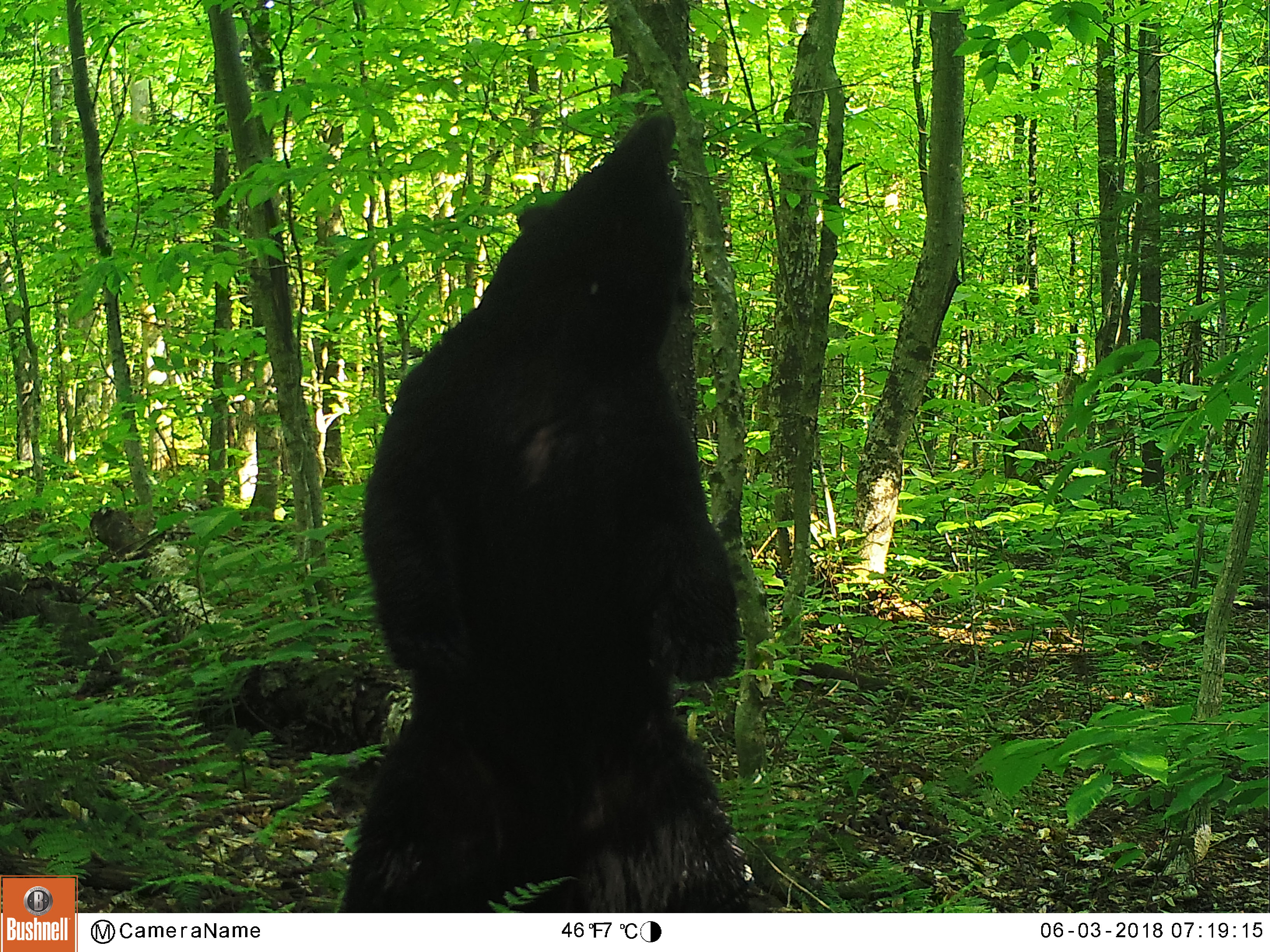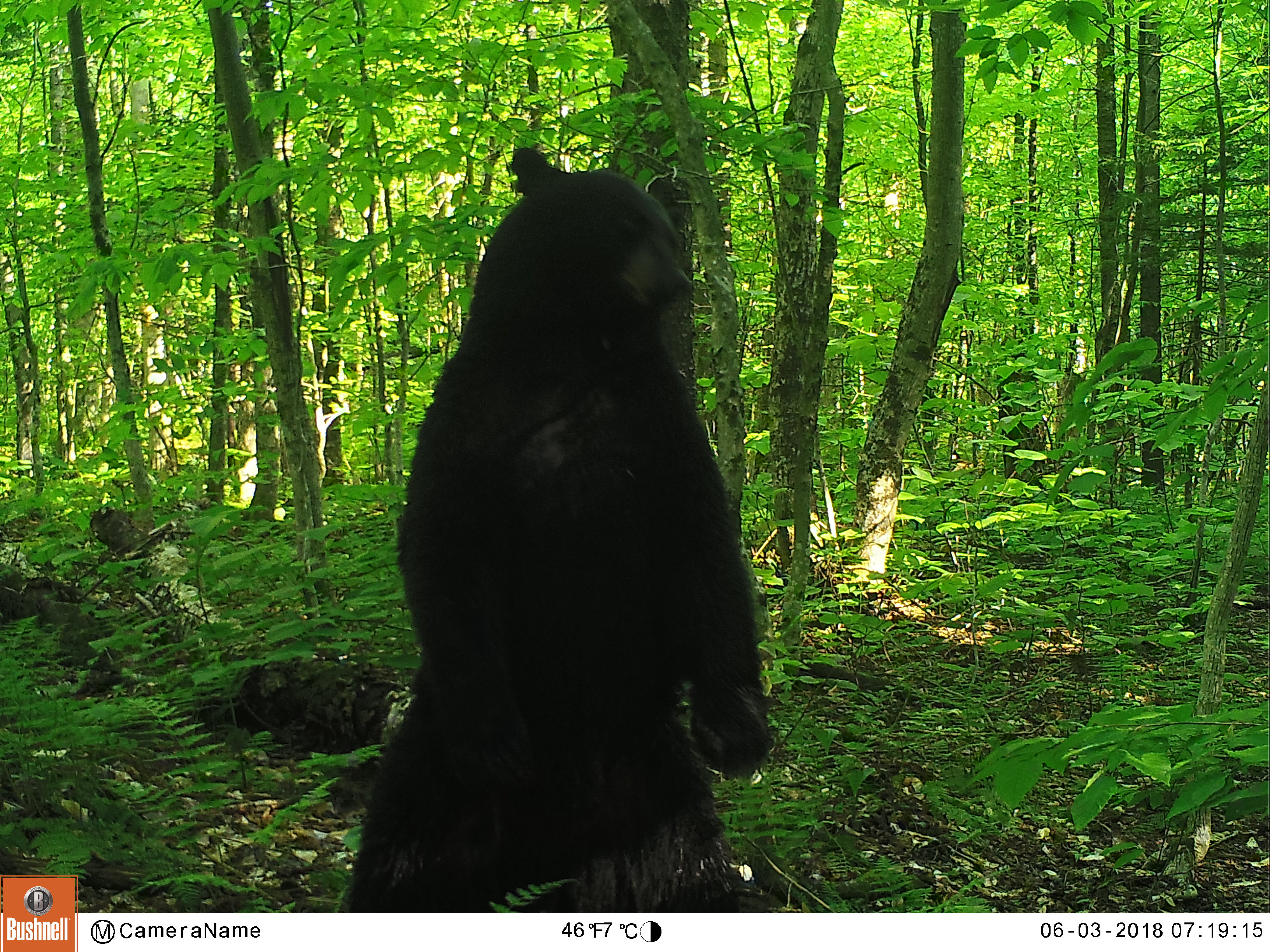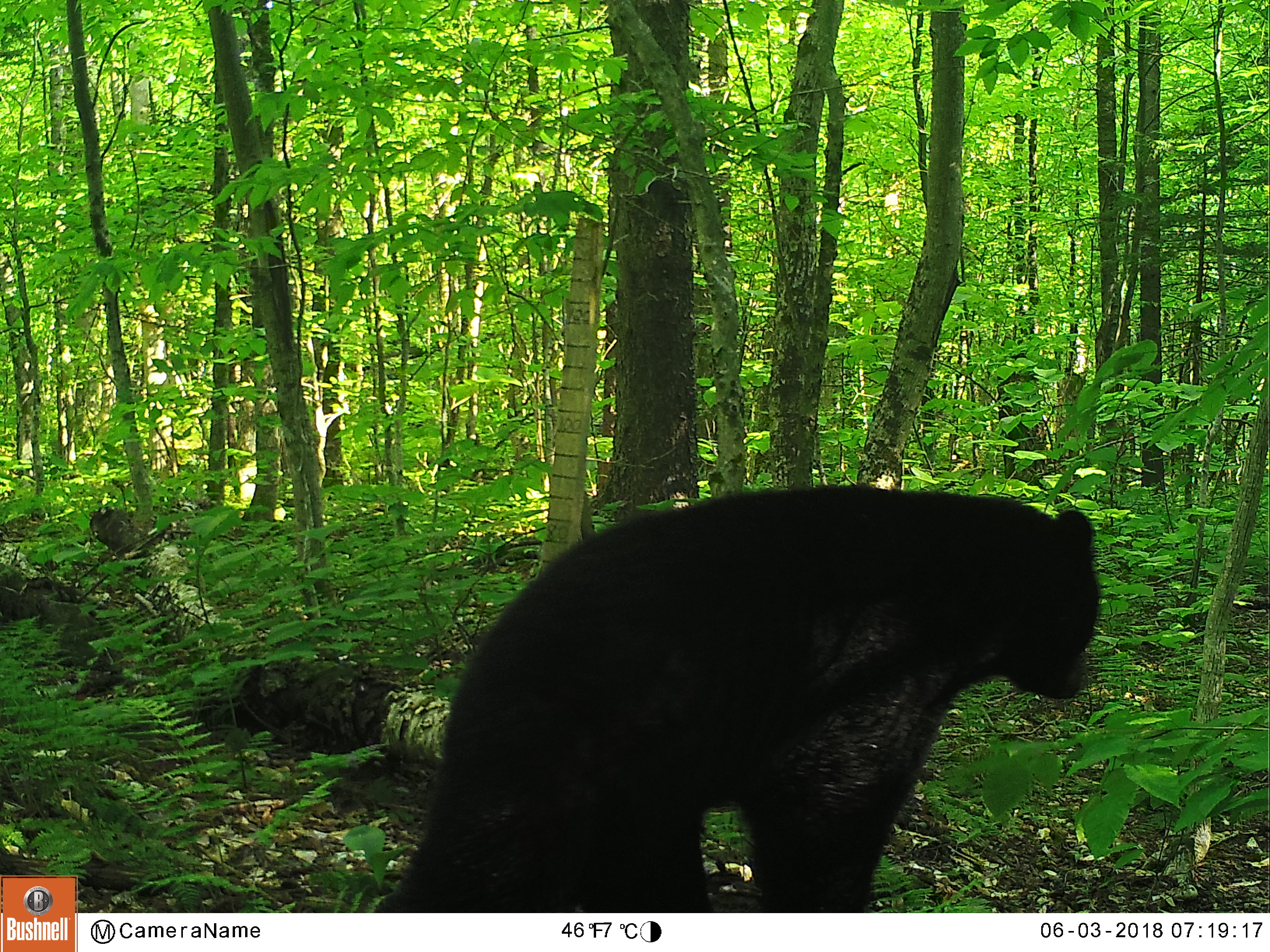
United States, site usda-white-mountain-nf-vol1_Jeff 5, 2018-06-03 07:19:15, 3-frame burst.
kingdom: Animalia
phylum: Chordata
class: Mammalia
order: Carnivora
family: Ursidae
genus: Ursus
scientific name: Ursus americanus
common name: black bear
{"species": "black bear (Ursus americanus)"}